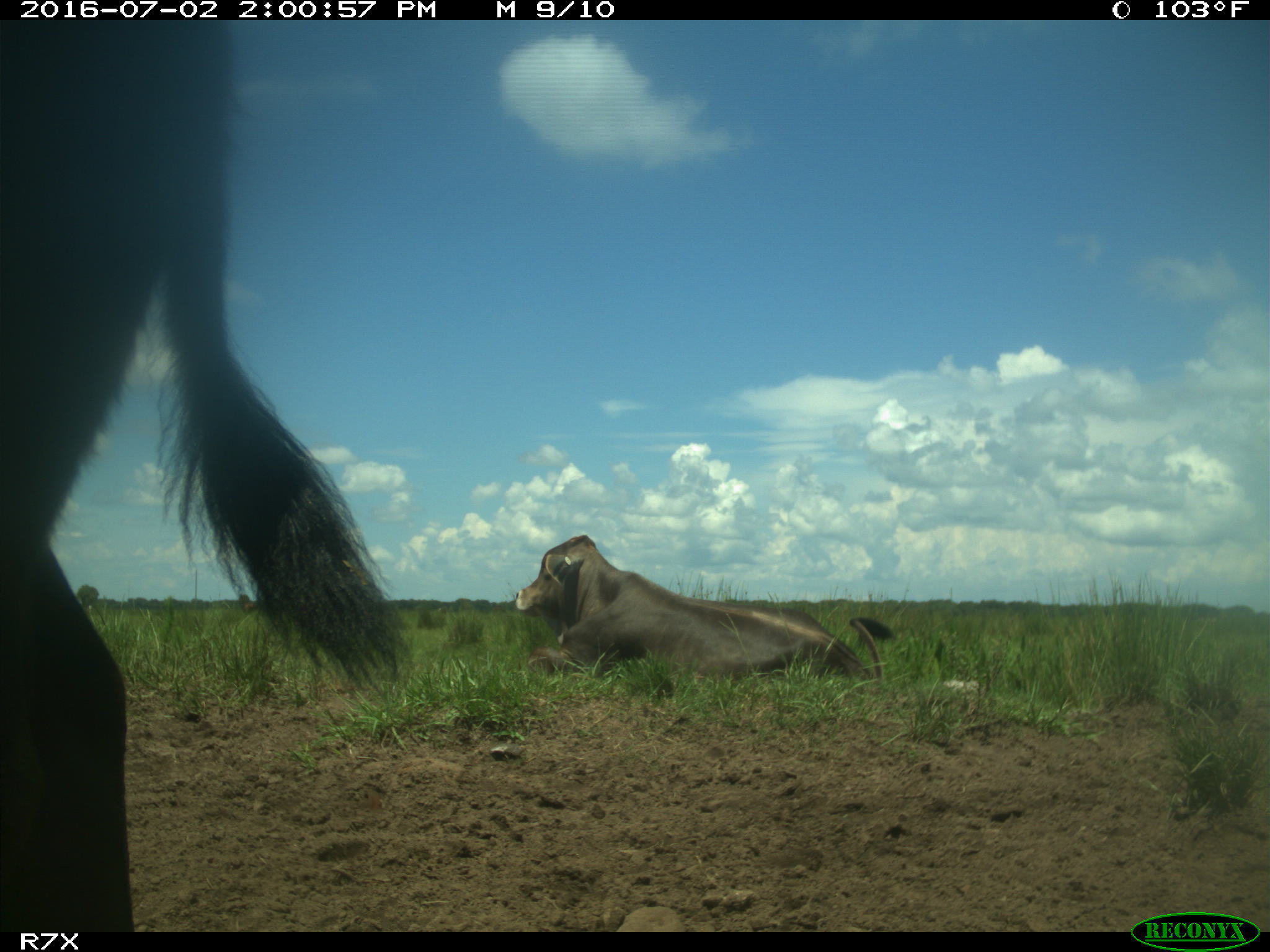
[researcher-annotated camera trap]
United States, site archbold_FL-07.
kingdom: Animalia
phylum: Chordata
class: Mammalia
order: Artiodactyla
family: Bovidae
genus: Bos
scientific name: Bos taurus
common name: domestic cow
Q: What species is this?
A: Bos taurus (domestic cow).